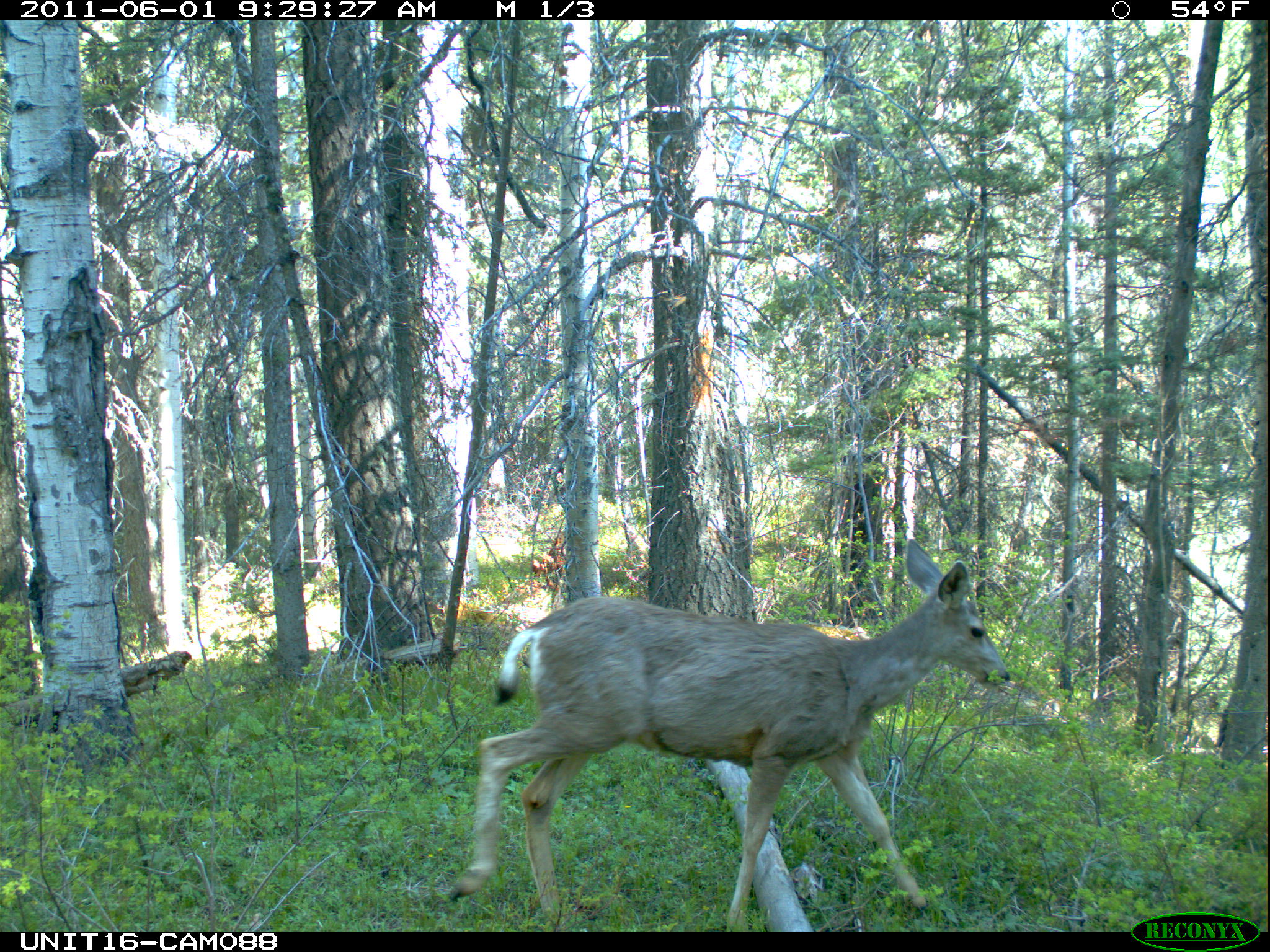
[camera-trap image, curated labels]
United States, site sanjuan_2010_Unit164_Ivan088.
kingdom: Animalia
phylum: Chordata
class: Mammalia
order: Artiodactyla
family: Cervidae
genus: Odocoileus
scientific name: Odocoileus hemionus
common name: mule deer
Odocoileus hemionus (mule deer).